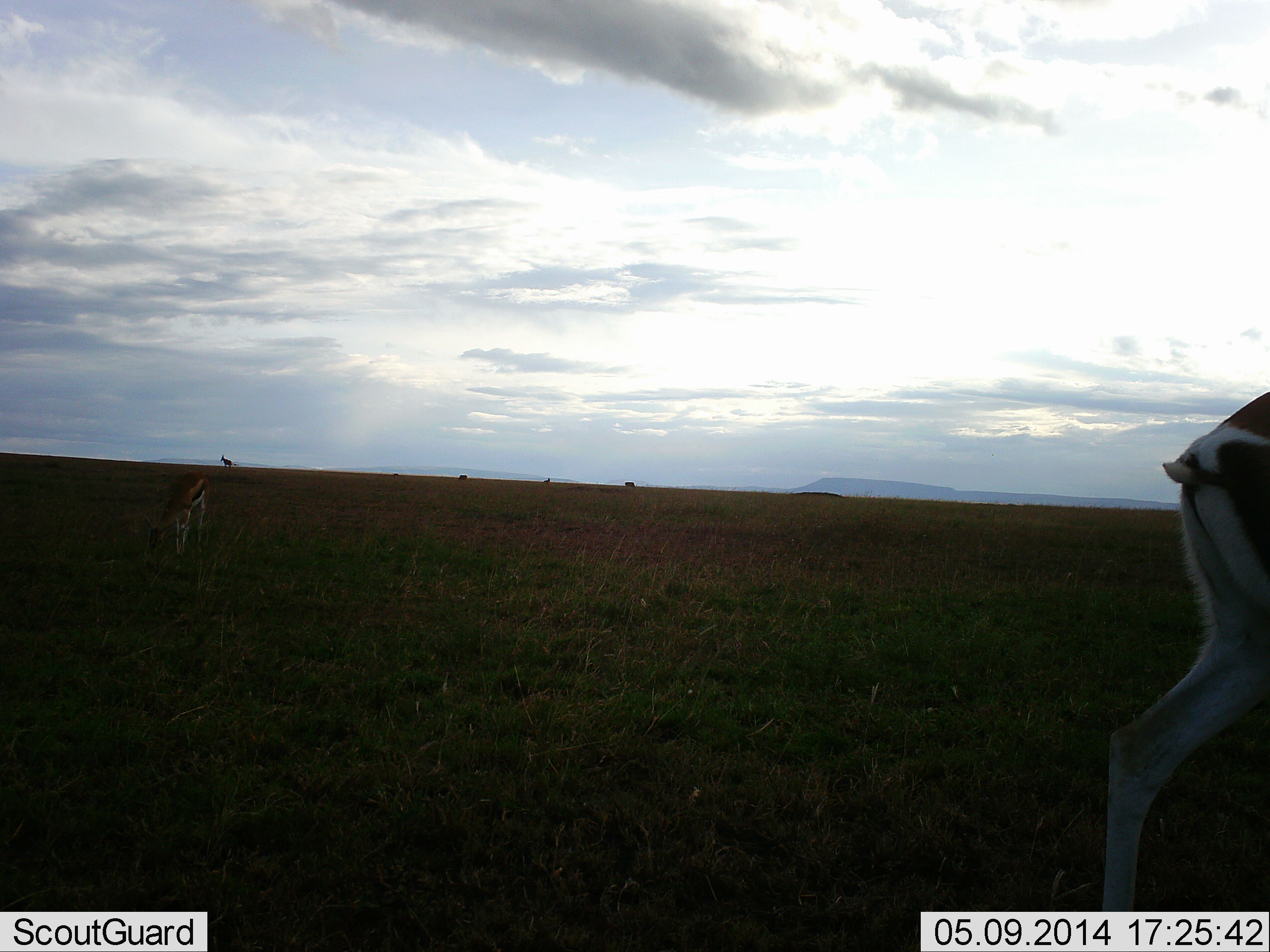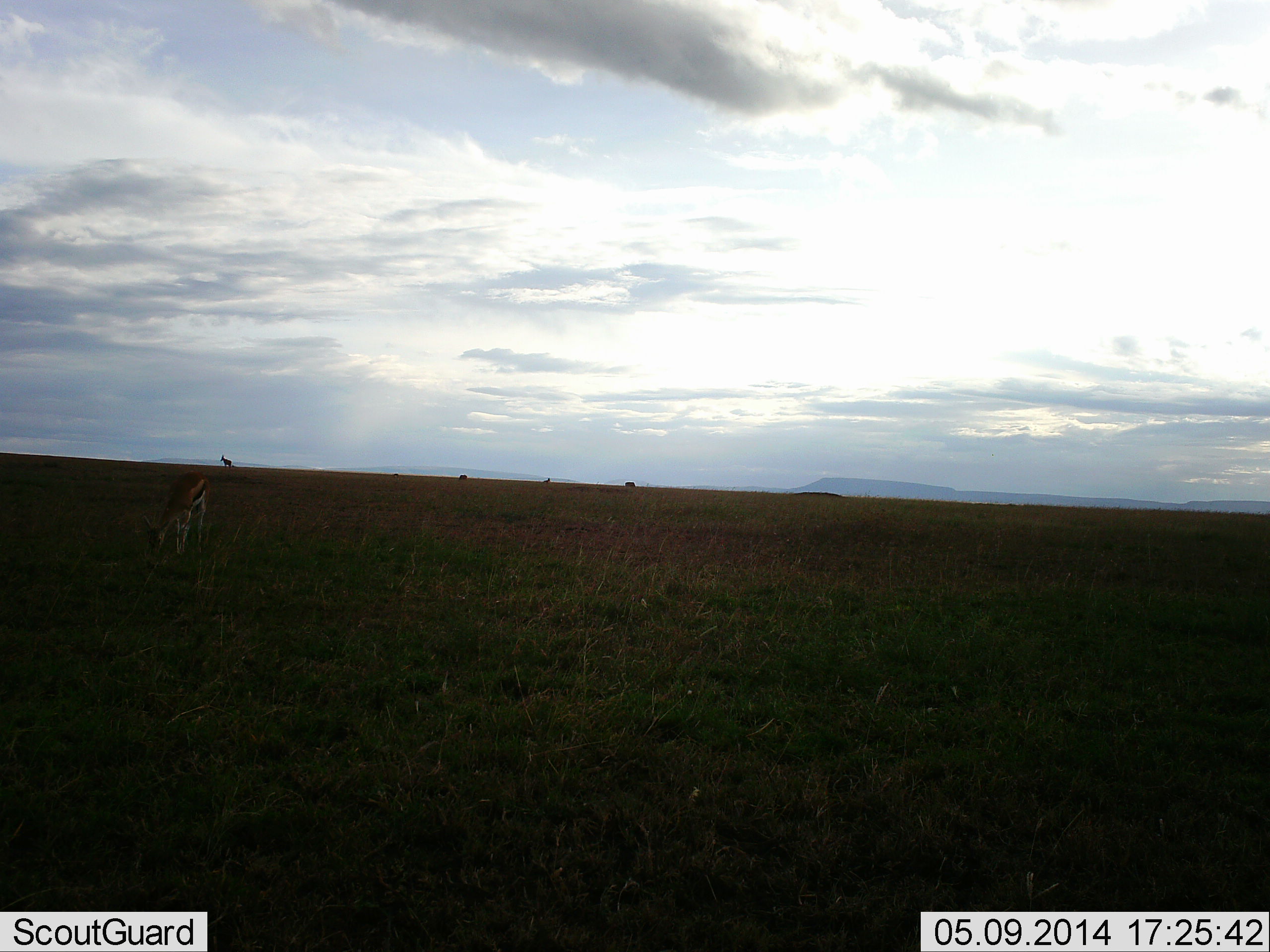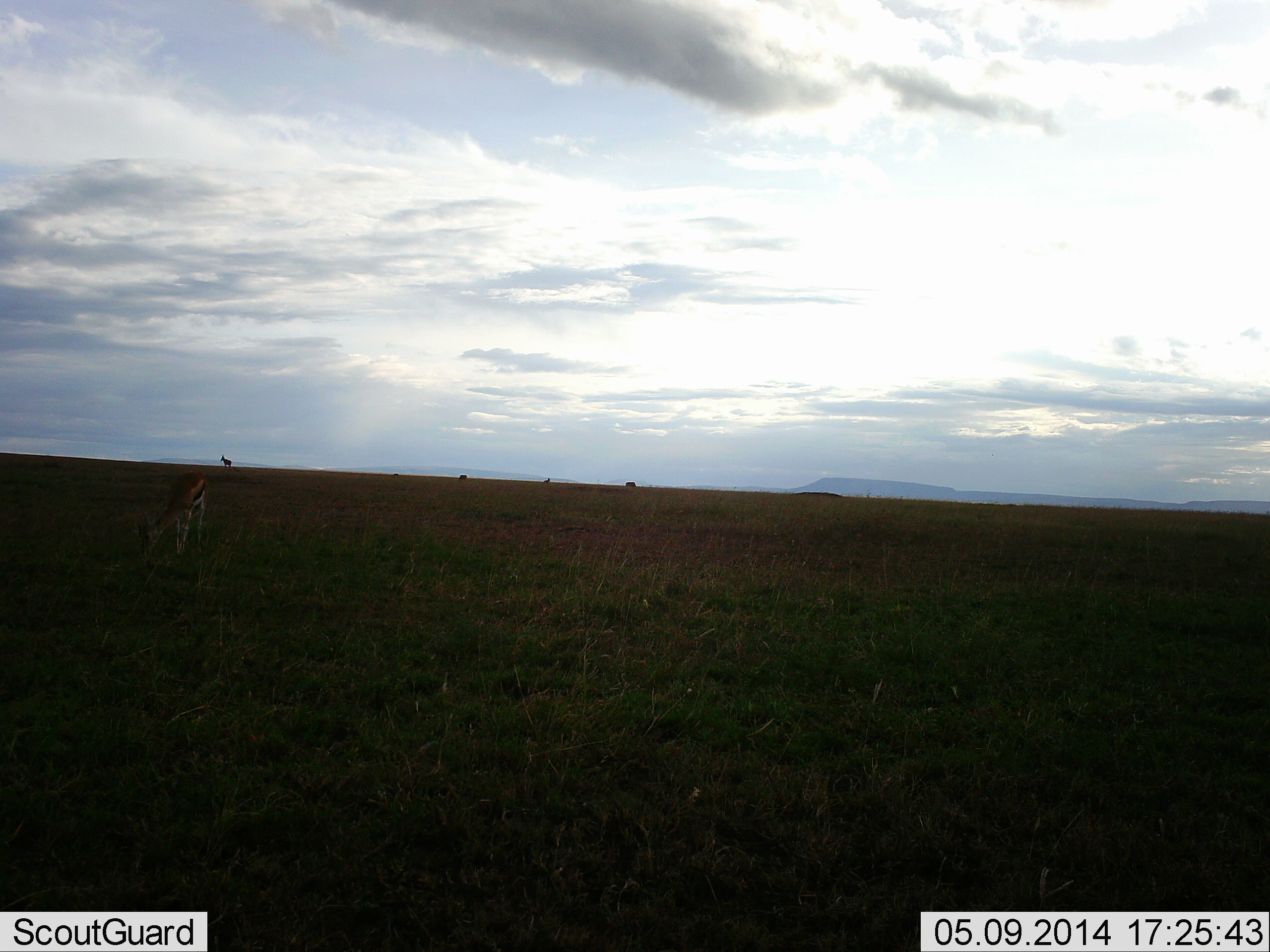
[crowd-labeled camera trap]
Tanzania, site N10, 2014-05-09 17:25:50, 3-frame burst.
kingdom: Animalia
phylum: Chordata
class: Mammalia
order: Artiodactyla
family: Bovidae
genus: Eudorcas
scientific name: Eudorcas thomsonii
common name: thomson's gazelle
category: gazellethomsons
Gazellethomsons (thomson's gazelle) (Eudorcas thomsonii), count 2. Behavior (volunteer vote fractions): standing 40%, resting 0%, moving 40%, interacting 0%. Young present (vote fraction): 0%. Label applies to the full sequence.